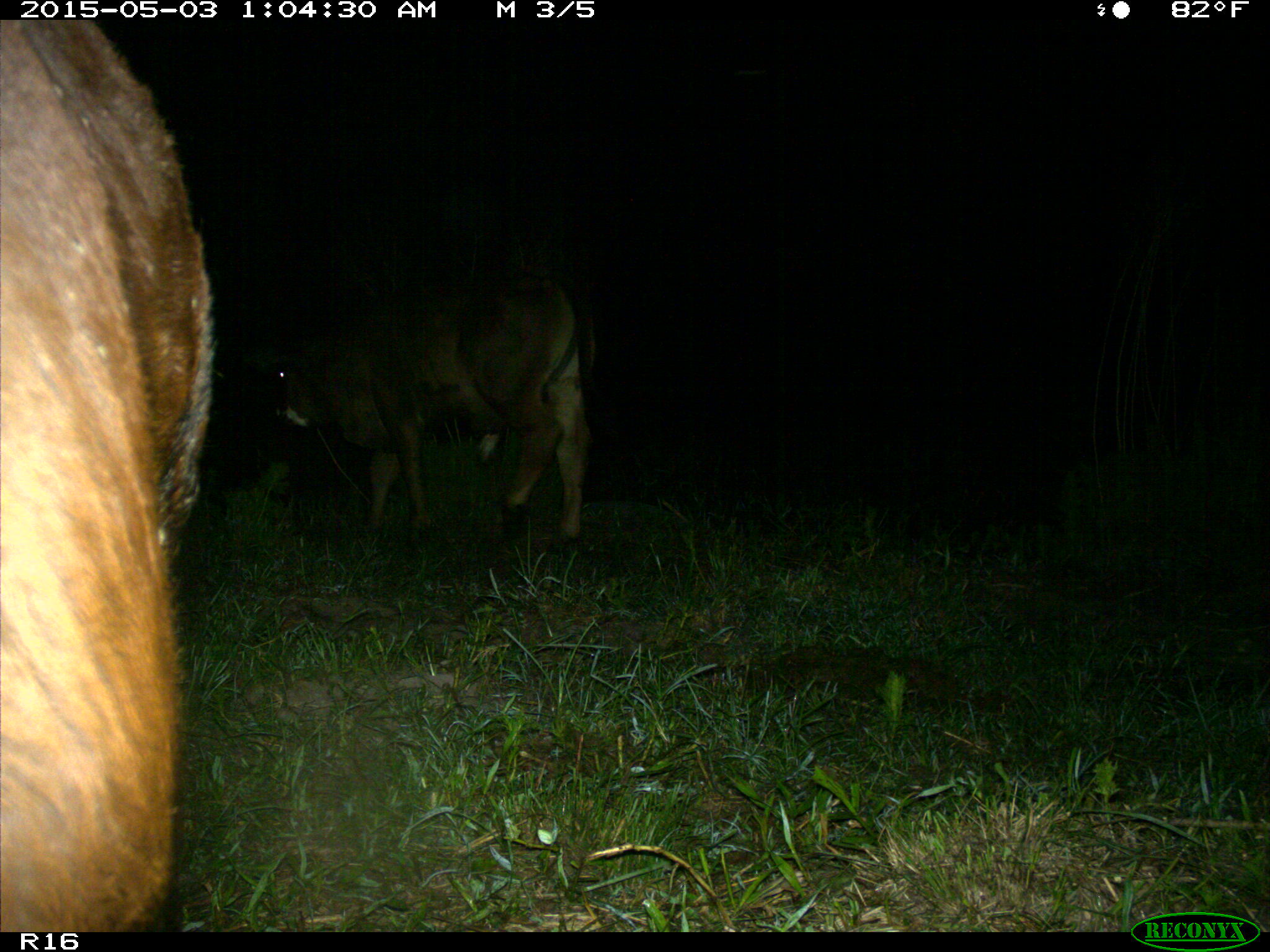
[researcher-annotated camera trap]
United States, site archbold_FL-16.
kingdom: Animalia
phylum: Chordata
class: Mammalia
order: Artiodactyla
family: Bovidae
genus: Bos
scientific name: Bos taurus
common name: domestic cow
Bos taurus (domestic cow).